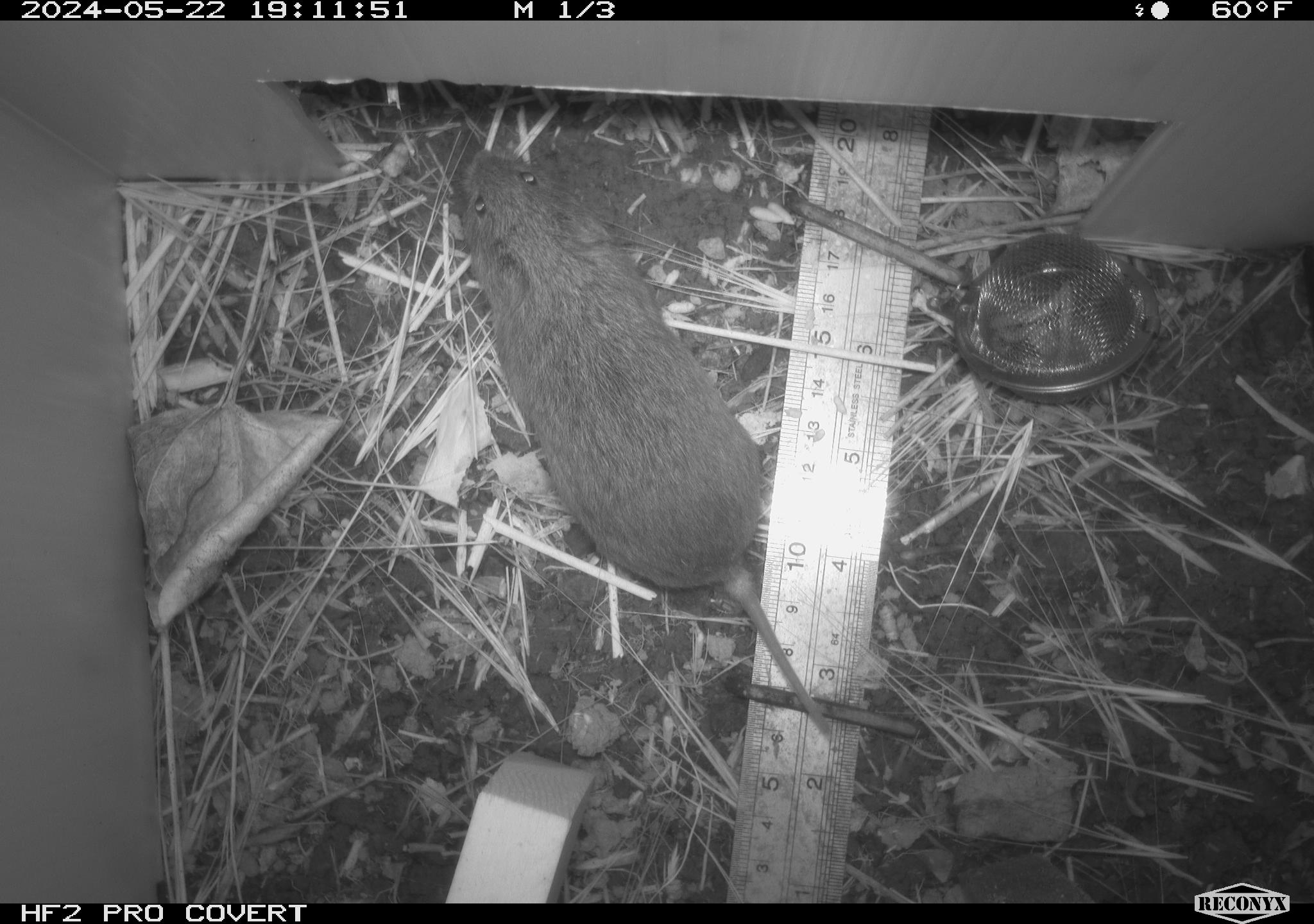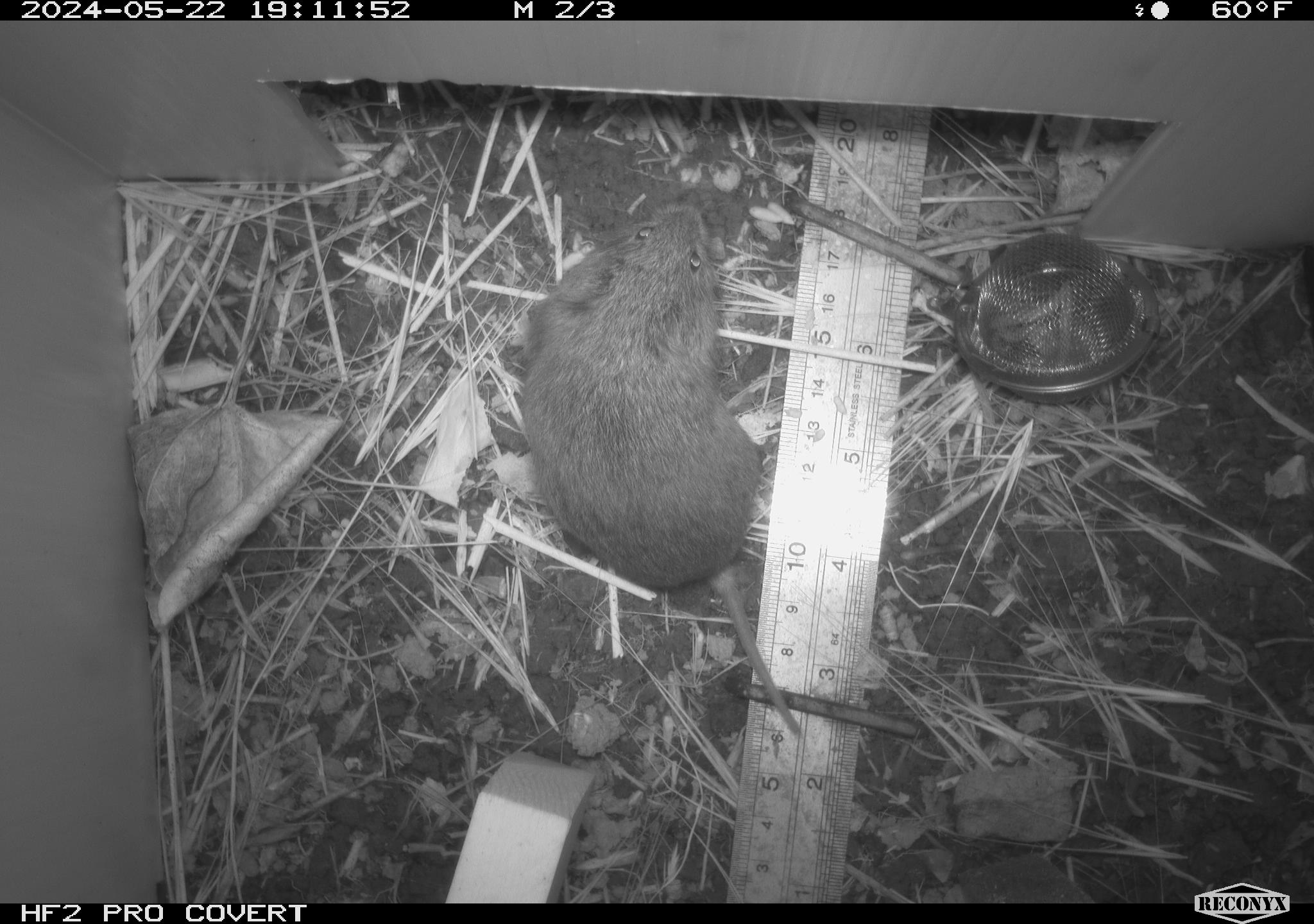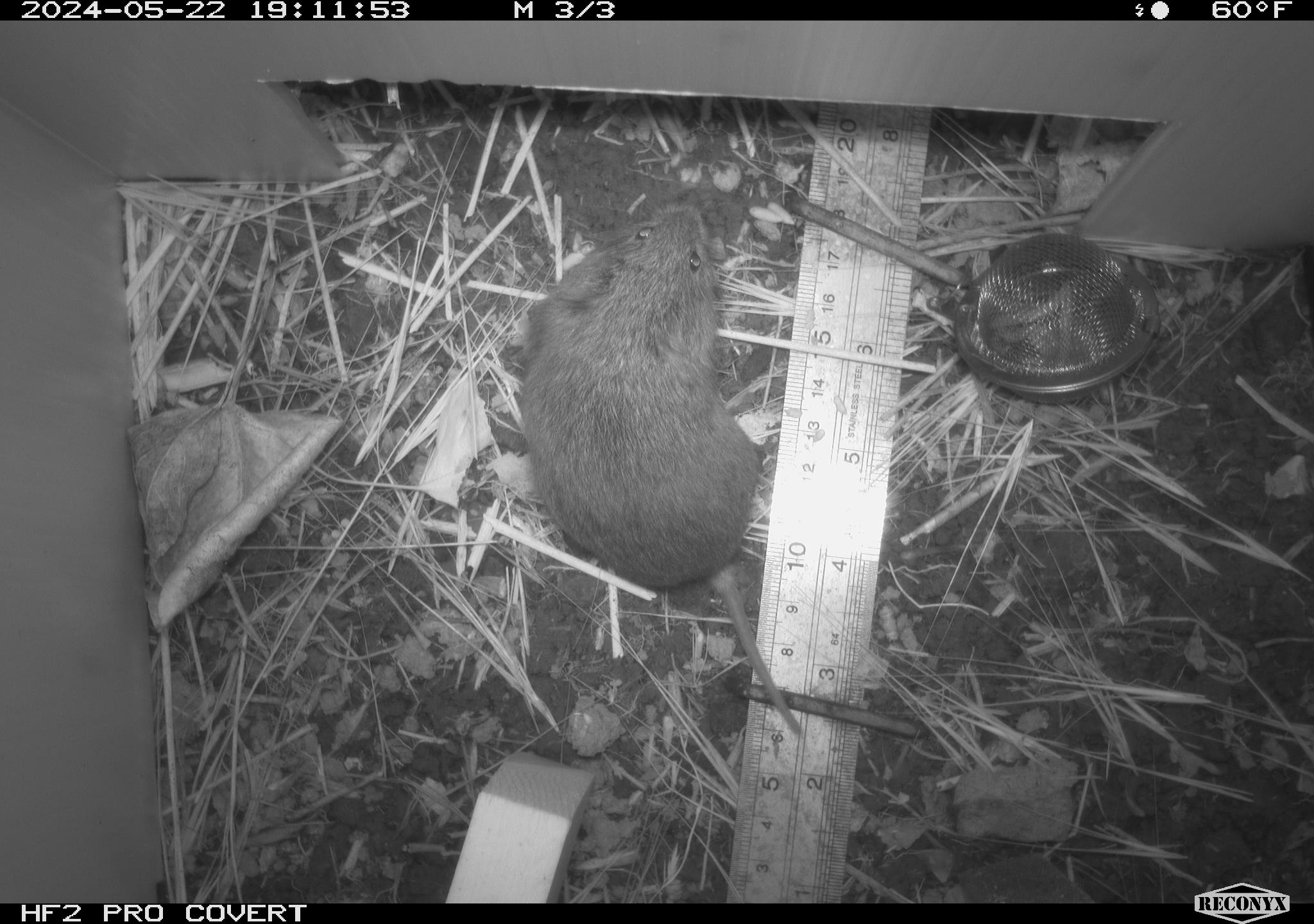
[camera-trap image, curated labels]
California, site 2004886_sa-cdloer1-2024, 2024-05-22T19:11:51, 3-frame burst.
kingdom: Animalia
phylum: Chordata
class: Mammalia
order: Rodentia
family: Cricetidae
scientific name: Arvicolinae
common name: voles, lemmings, and muskrats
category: arvicolinae subfamily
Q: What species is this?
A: Arvicolinae subfamily (voles, lemmings, and muskrats) (Arvicolinae).